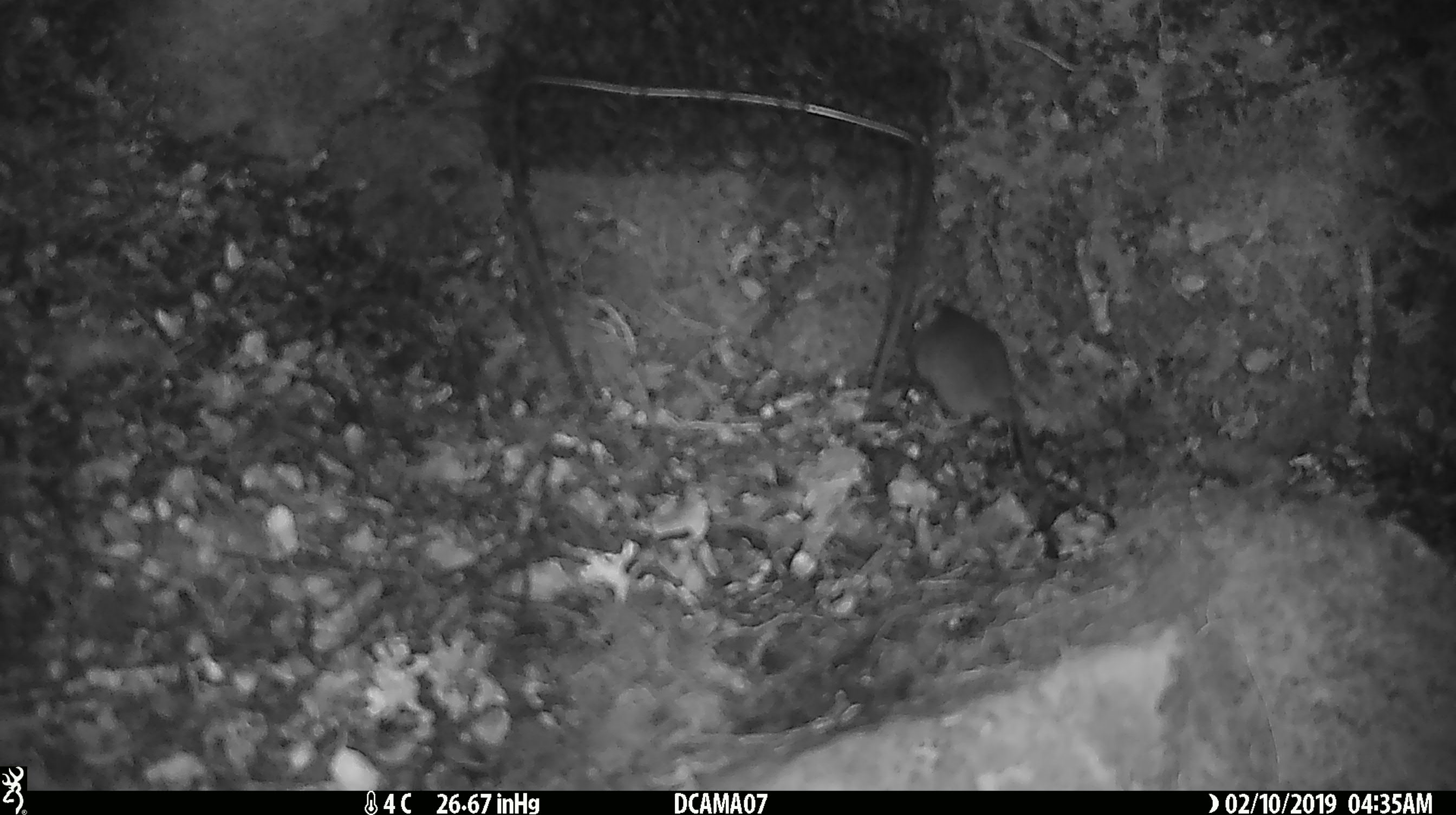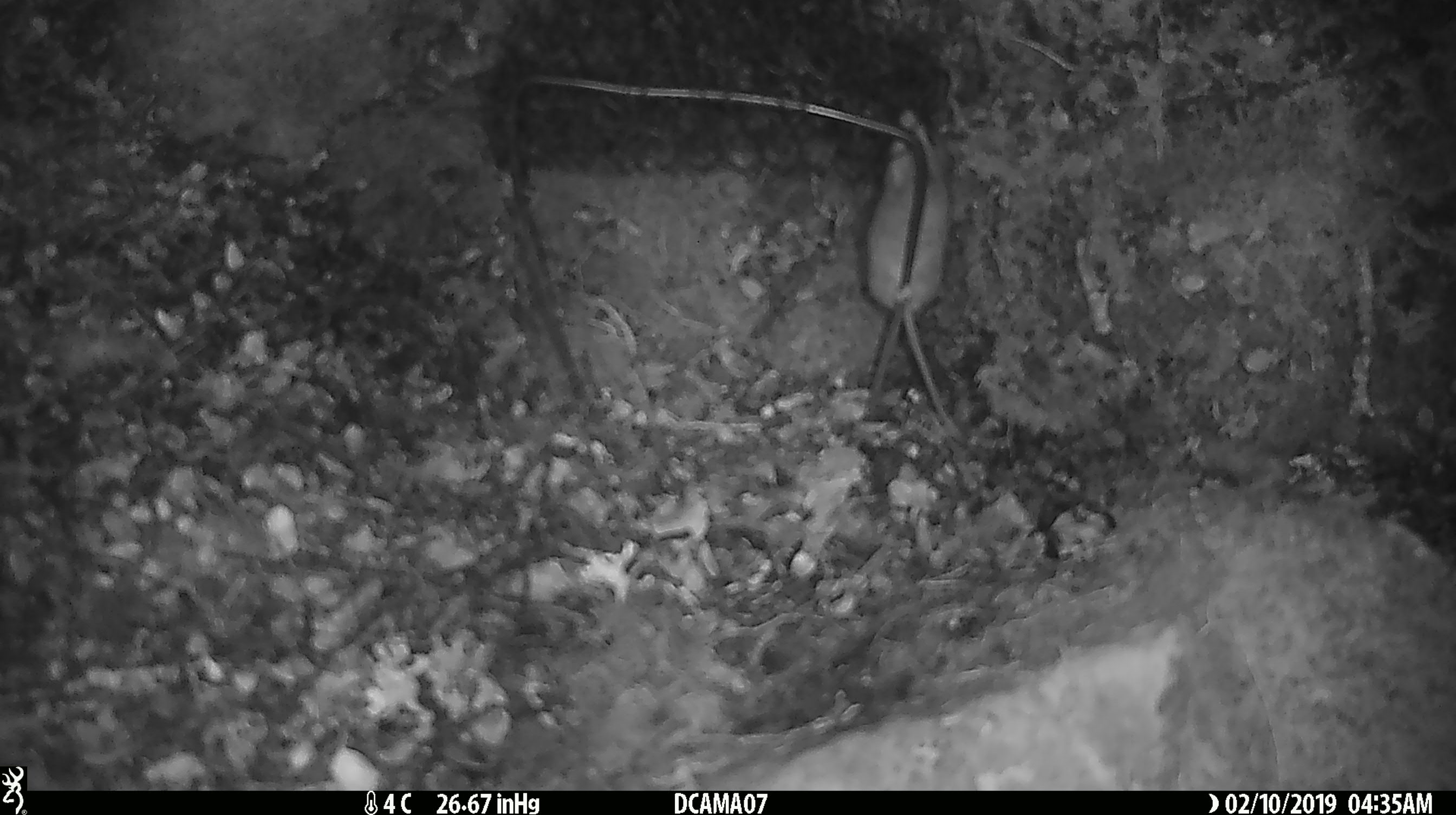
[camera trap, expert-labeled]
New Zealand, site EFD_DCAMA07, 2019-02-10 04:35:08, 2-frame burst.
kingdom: Animalia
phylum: Chordata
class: Mammalia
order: Rodentia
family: Muridae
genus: Mus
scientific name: Mus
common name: mouse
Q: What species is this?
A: Mouse (Mus).